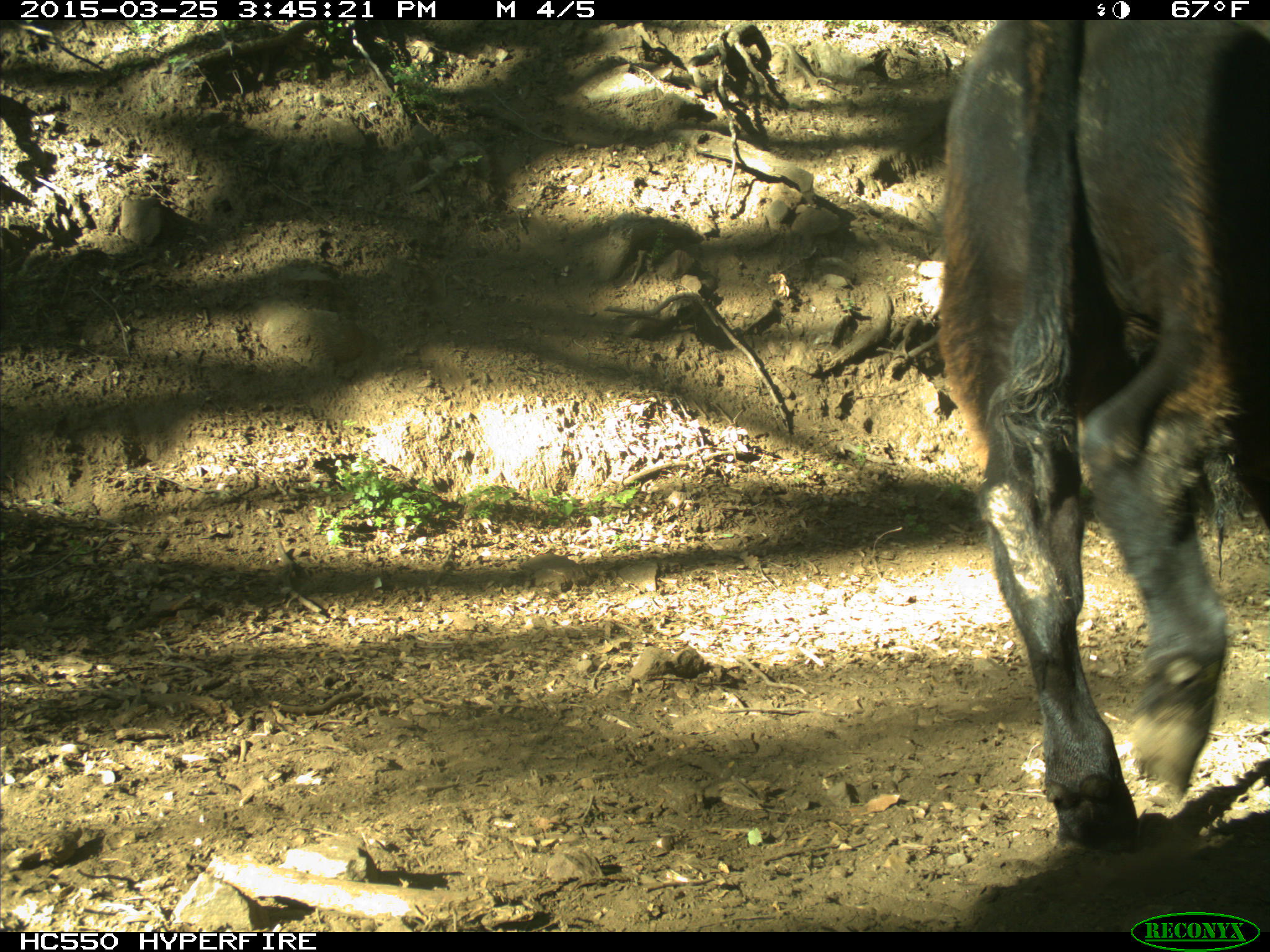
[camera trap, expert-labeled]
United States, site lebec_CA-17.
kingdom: Animalia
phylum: Chordata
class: Mammalia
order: Artiodactyla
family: Bovidae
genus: Bos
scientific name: Bos taurus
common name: domestic cow